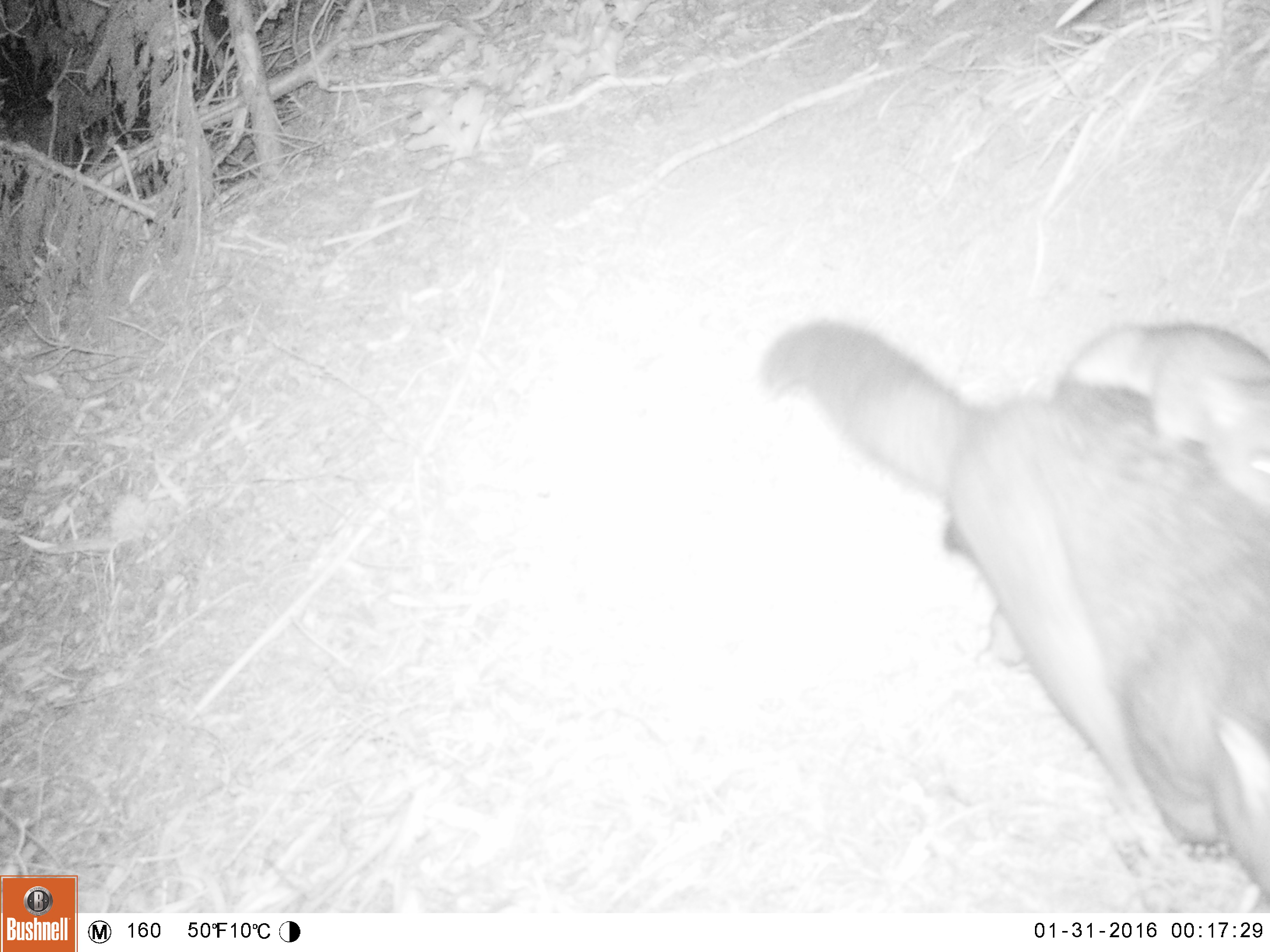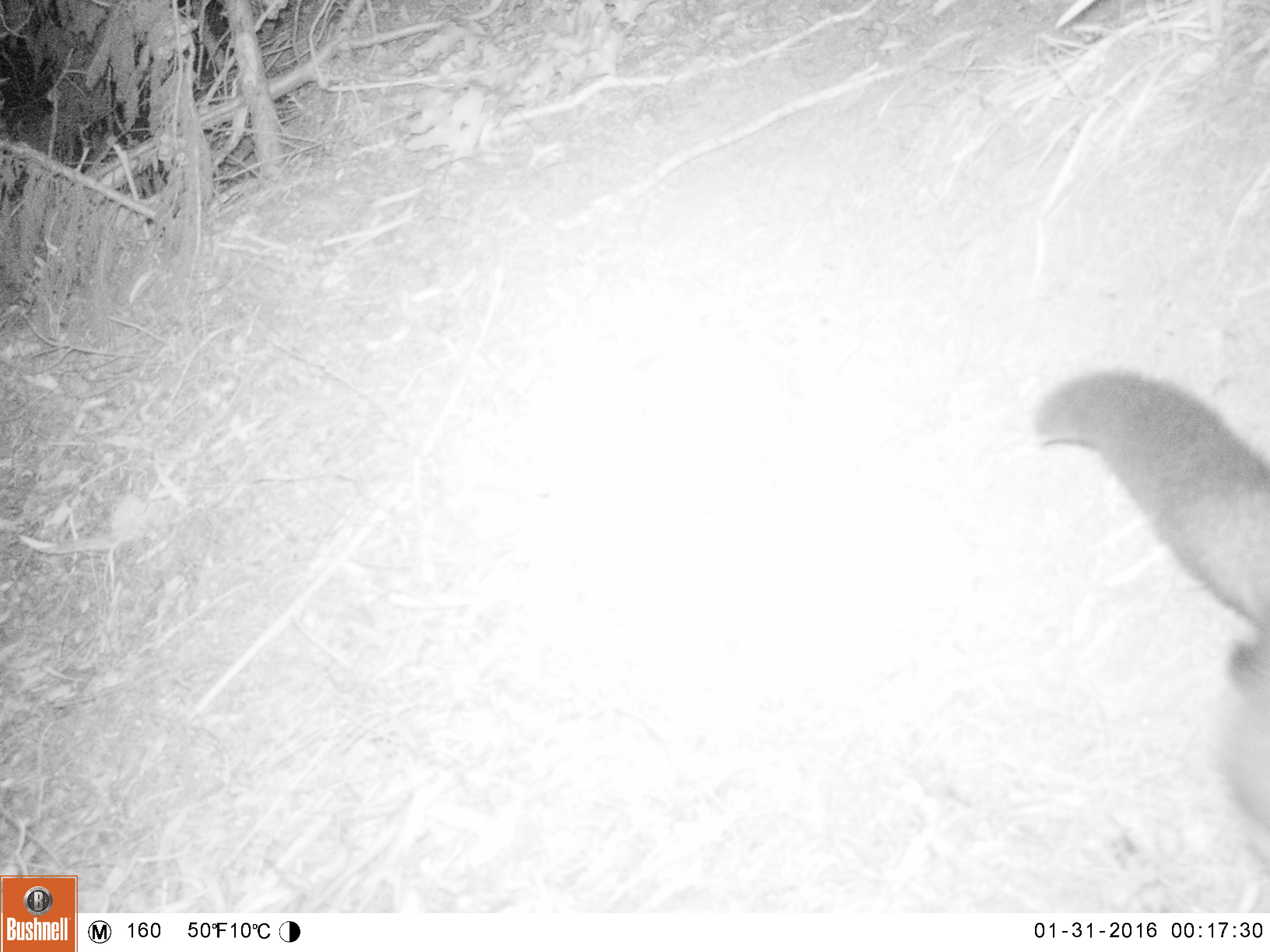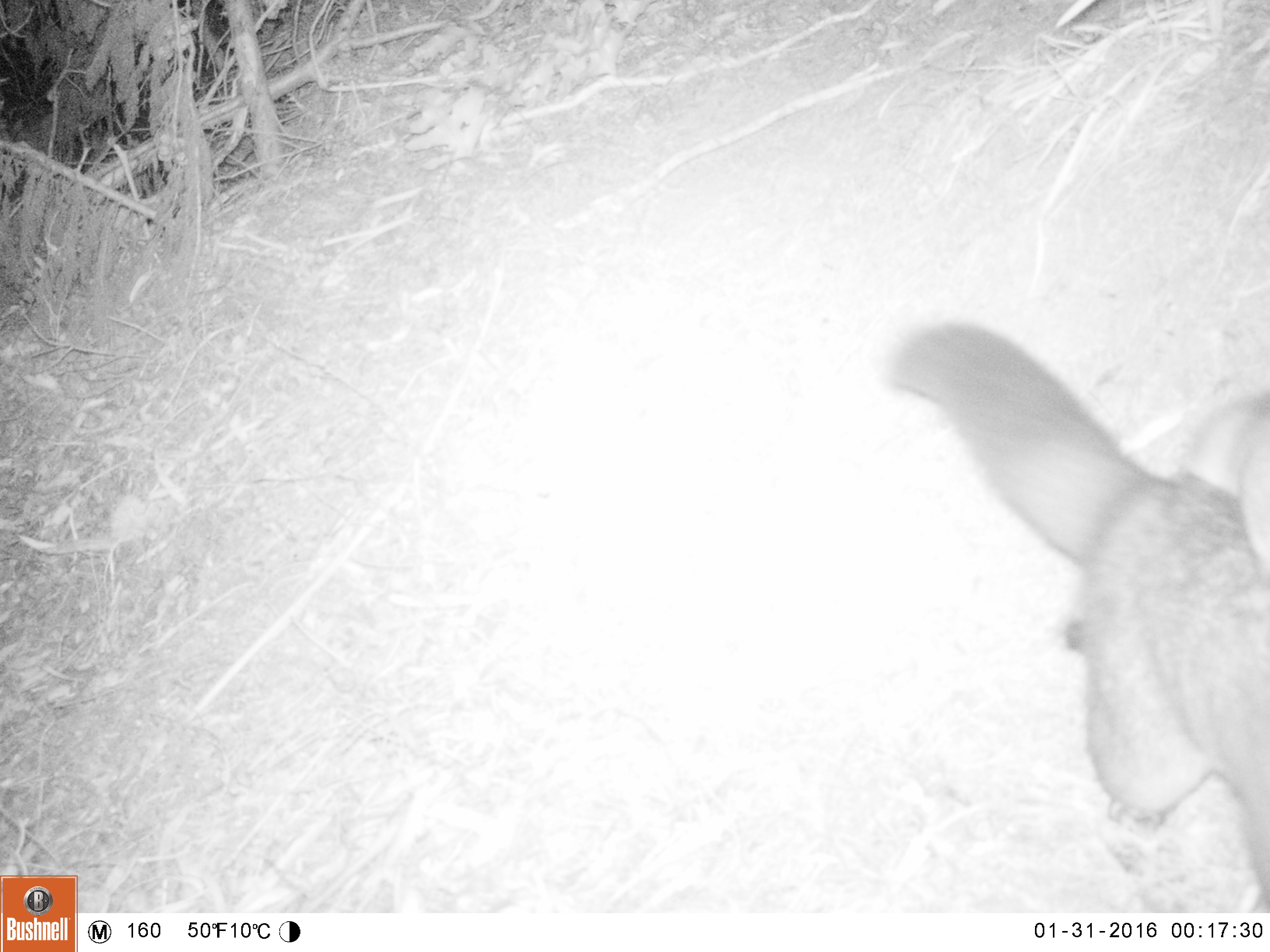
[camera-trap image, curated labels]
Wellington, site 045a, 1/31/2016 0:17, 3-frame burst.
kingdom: Animalia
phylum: Chordata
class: Mammalia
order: Didelphimorphia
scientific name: Didelphimorphia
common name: possum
Possum (Didelphimorphia).